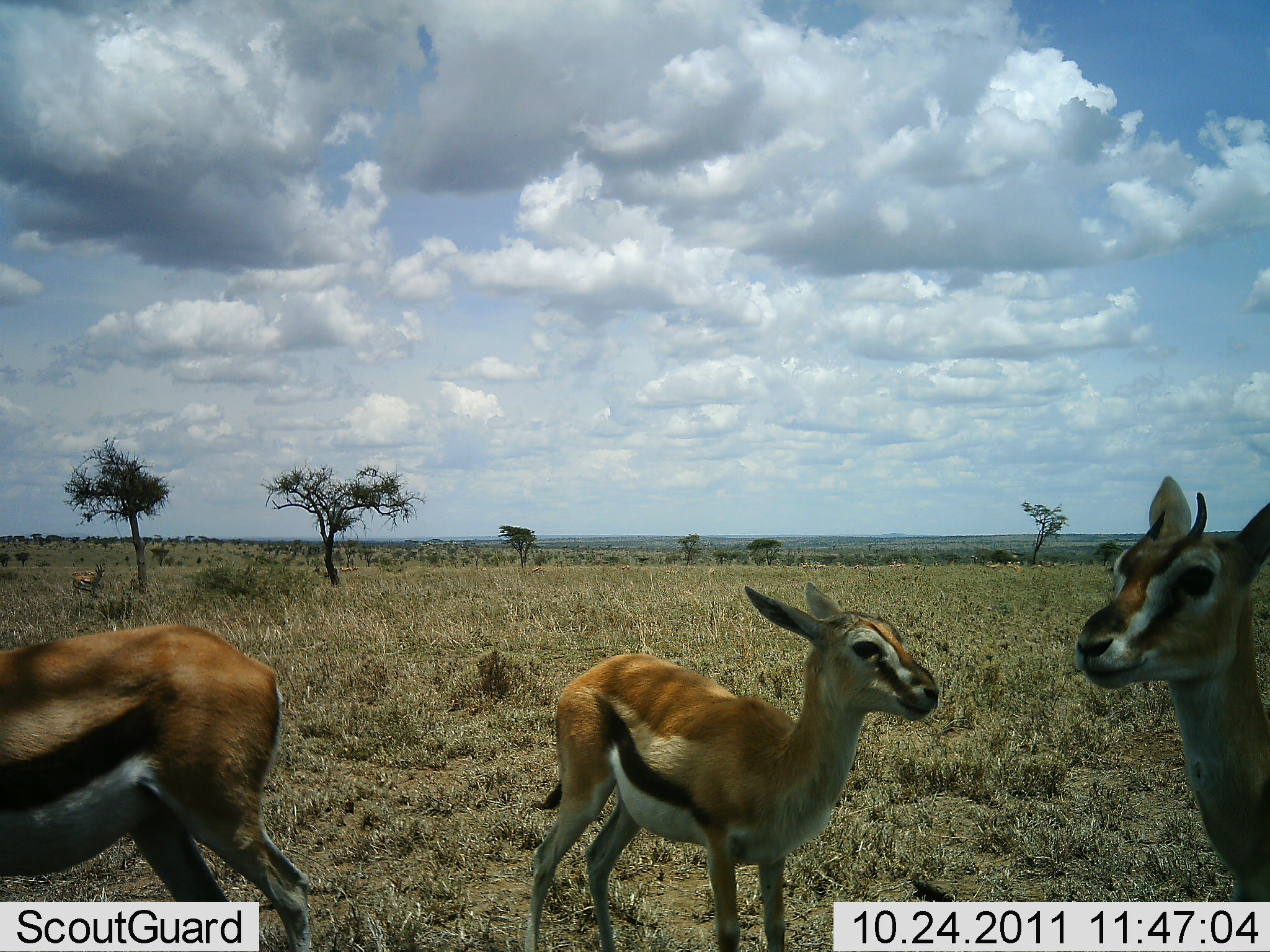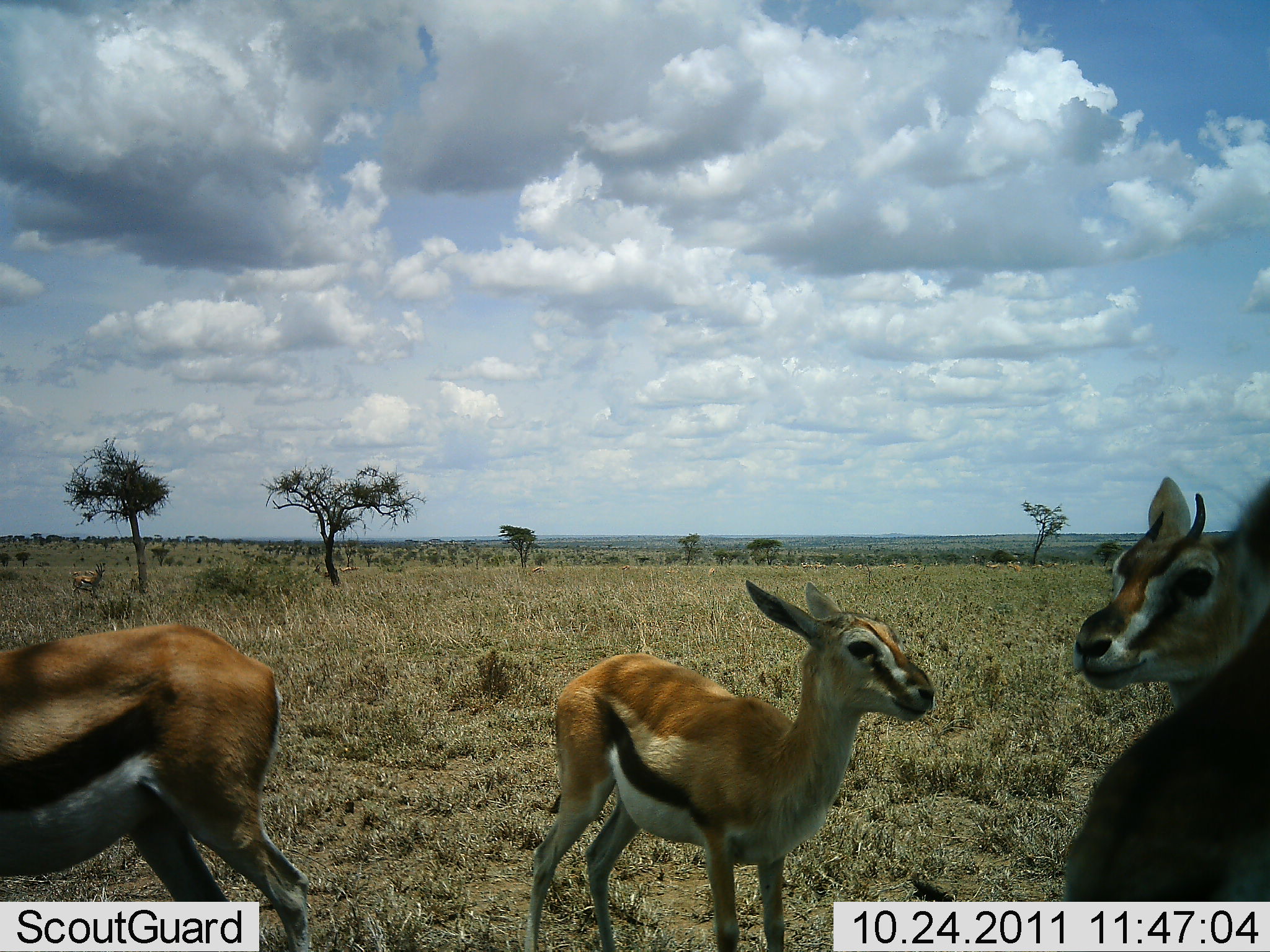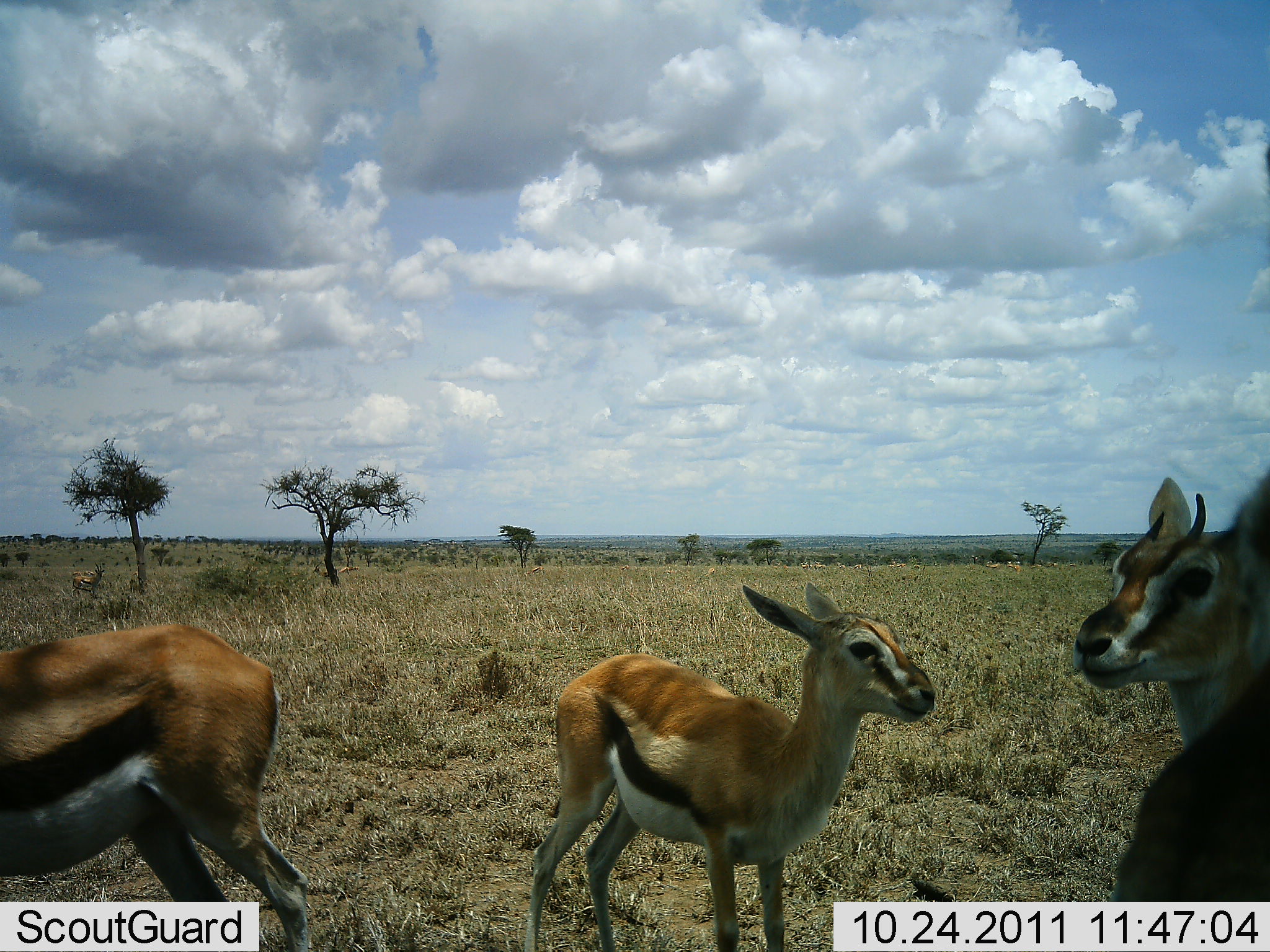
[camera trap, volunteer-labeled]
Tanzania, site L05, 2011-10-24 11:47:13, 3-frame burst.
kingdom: Animalia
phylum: Chordata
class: Mammalia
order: Artiodactyla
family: Bovidae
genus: Eudorcas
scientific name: Eudorcas thomsonii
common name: thomson's gazelle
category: gazellethomsons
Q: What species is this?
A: Gazellethomsons (thomson's gazelle) (Eudorcas thomsonii).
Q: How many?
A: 4.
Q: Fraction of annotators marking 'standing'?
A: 92%.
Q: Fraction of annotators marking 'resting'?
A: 8%.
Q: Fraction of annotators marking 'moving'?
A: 17%.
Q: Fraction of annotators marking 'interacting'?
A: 8%.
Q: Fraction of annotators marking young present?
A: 25%.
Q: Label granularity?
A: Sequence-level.